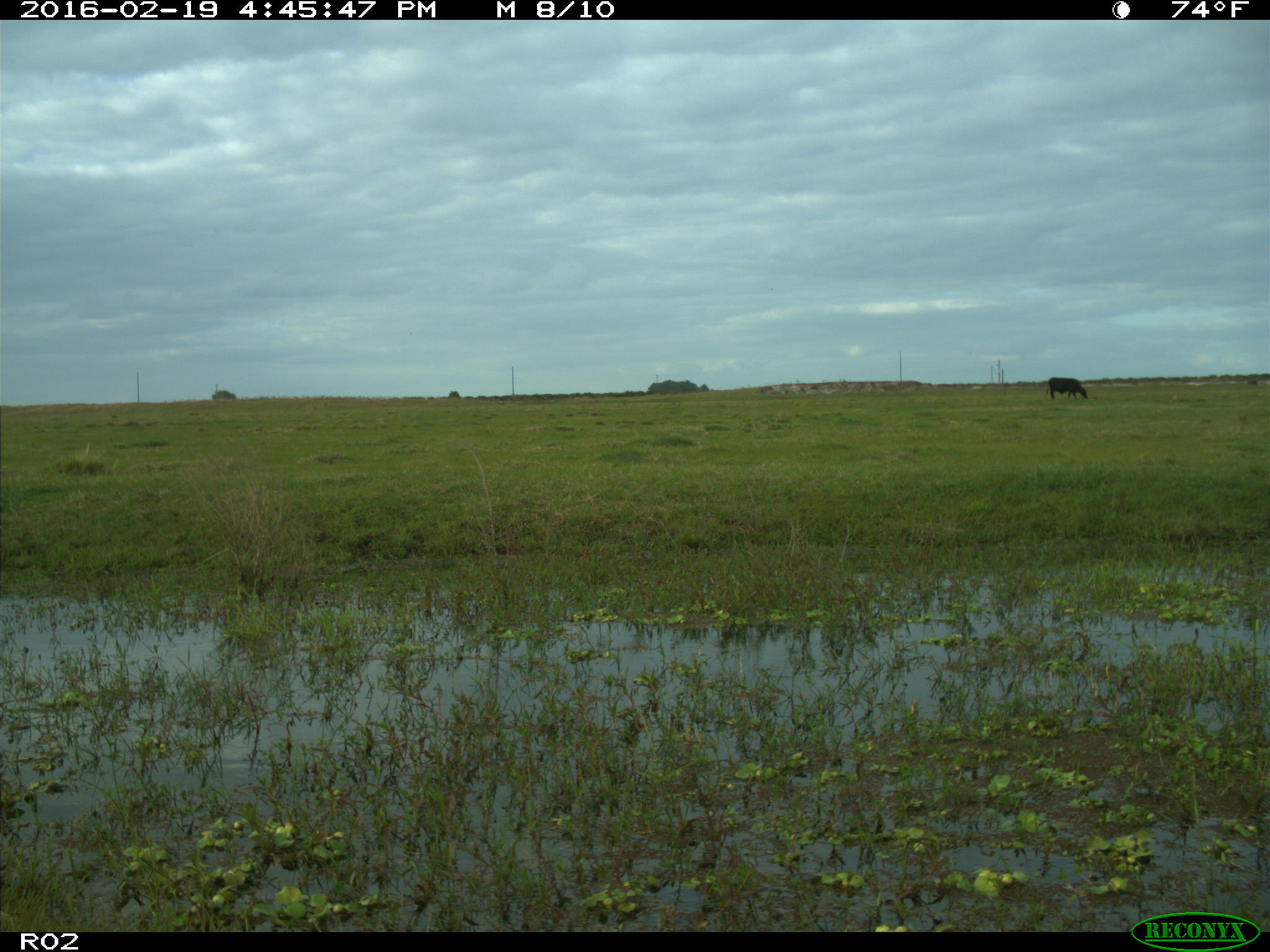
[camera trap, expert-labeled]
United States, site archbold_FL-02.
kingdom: Animalia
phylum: Chordata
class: Mammalia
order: Artiodactyla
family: Bovidae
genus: Bos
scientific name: Bos taurus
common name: domestic cow